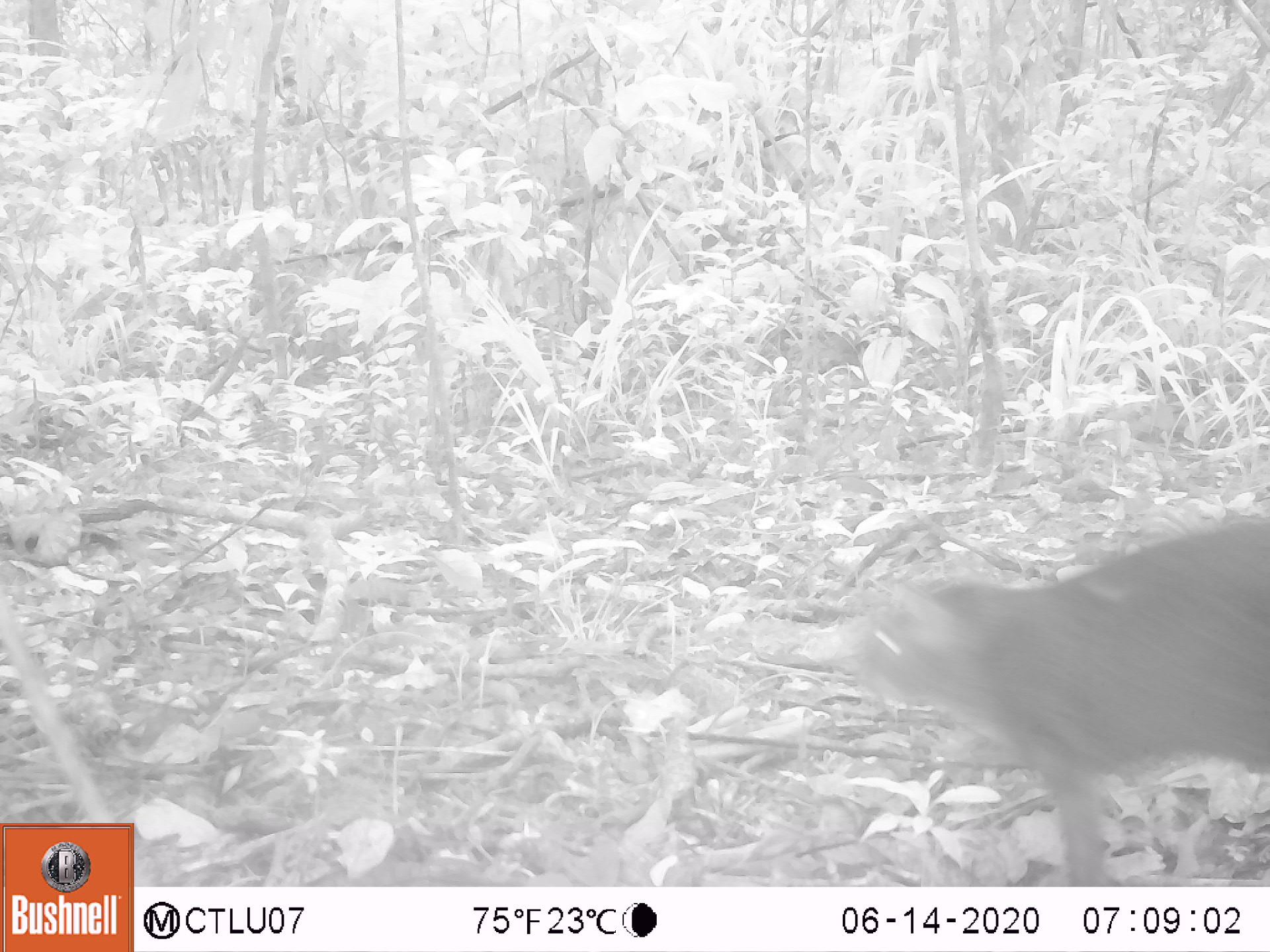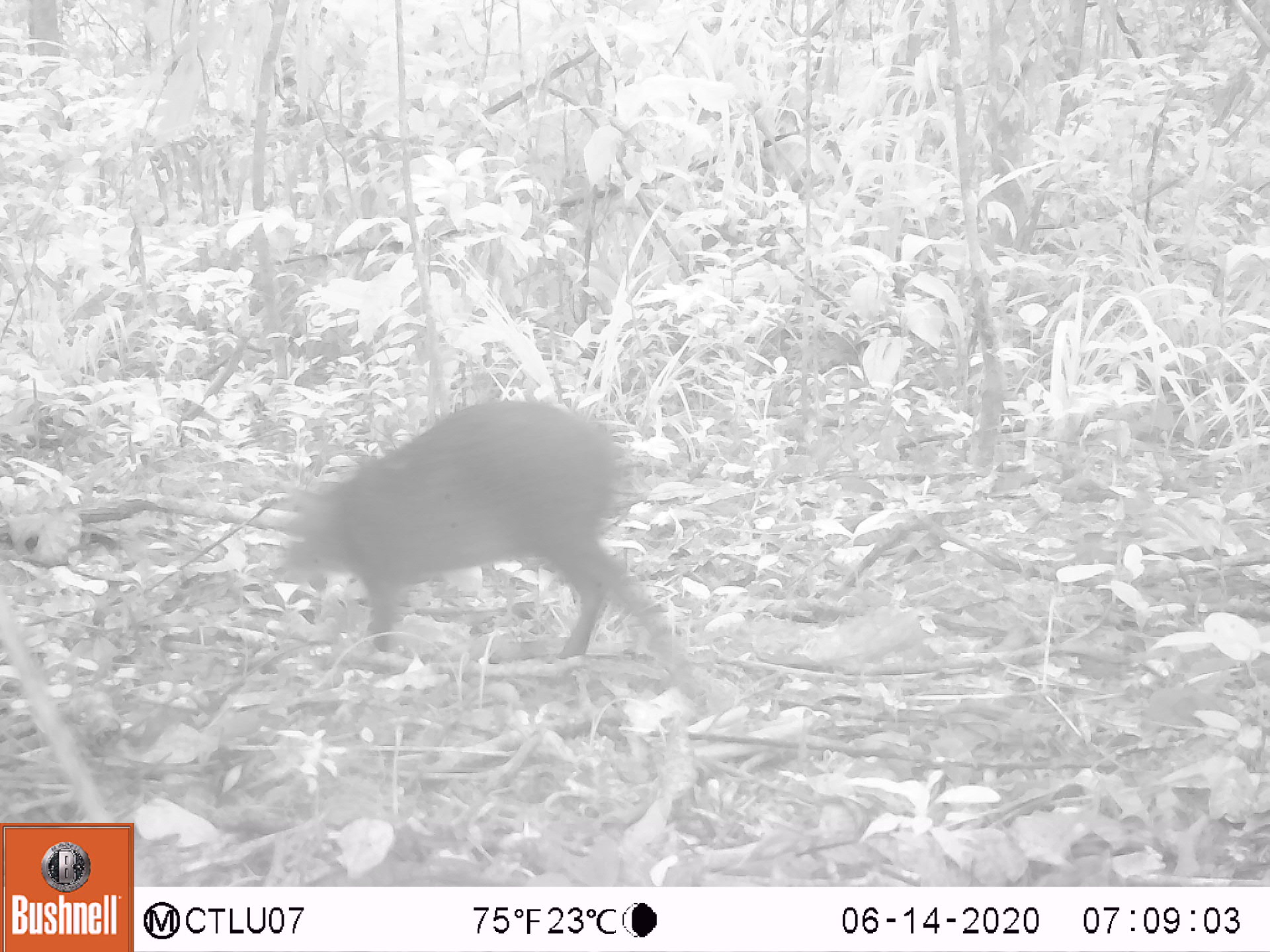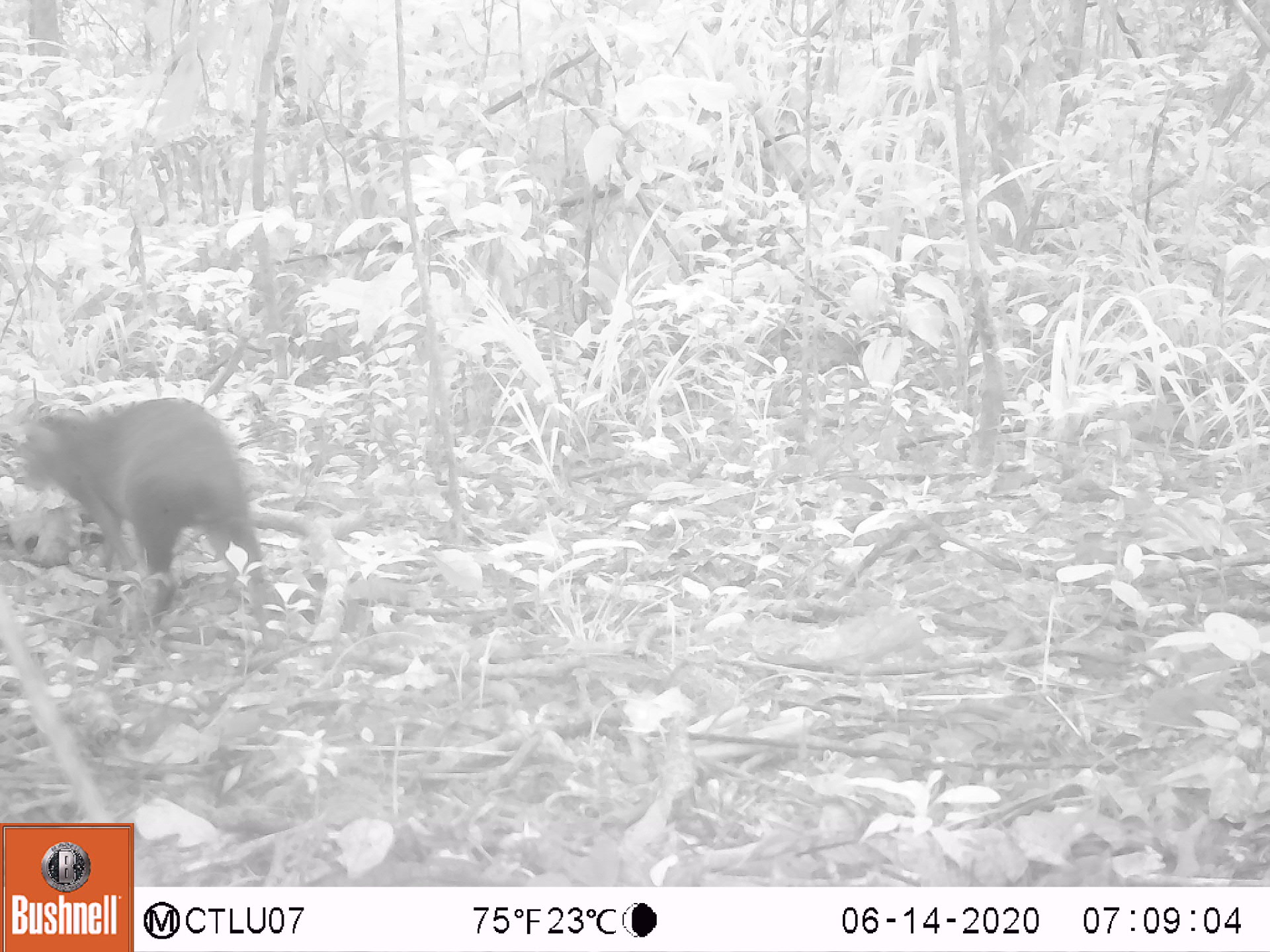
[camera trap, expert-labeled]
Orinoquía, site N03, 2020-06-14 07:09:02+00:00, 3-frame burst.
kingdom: Animalia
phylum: Chordata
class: Mammalia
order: Rodentia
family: Dasyproctidae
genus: Dasyprocta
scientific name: Dasyprocta fuliginosa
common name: black agouti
Black agouti (Dasyprocta fuliginosa).